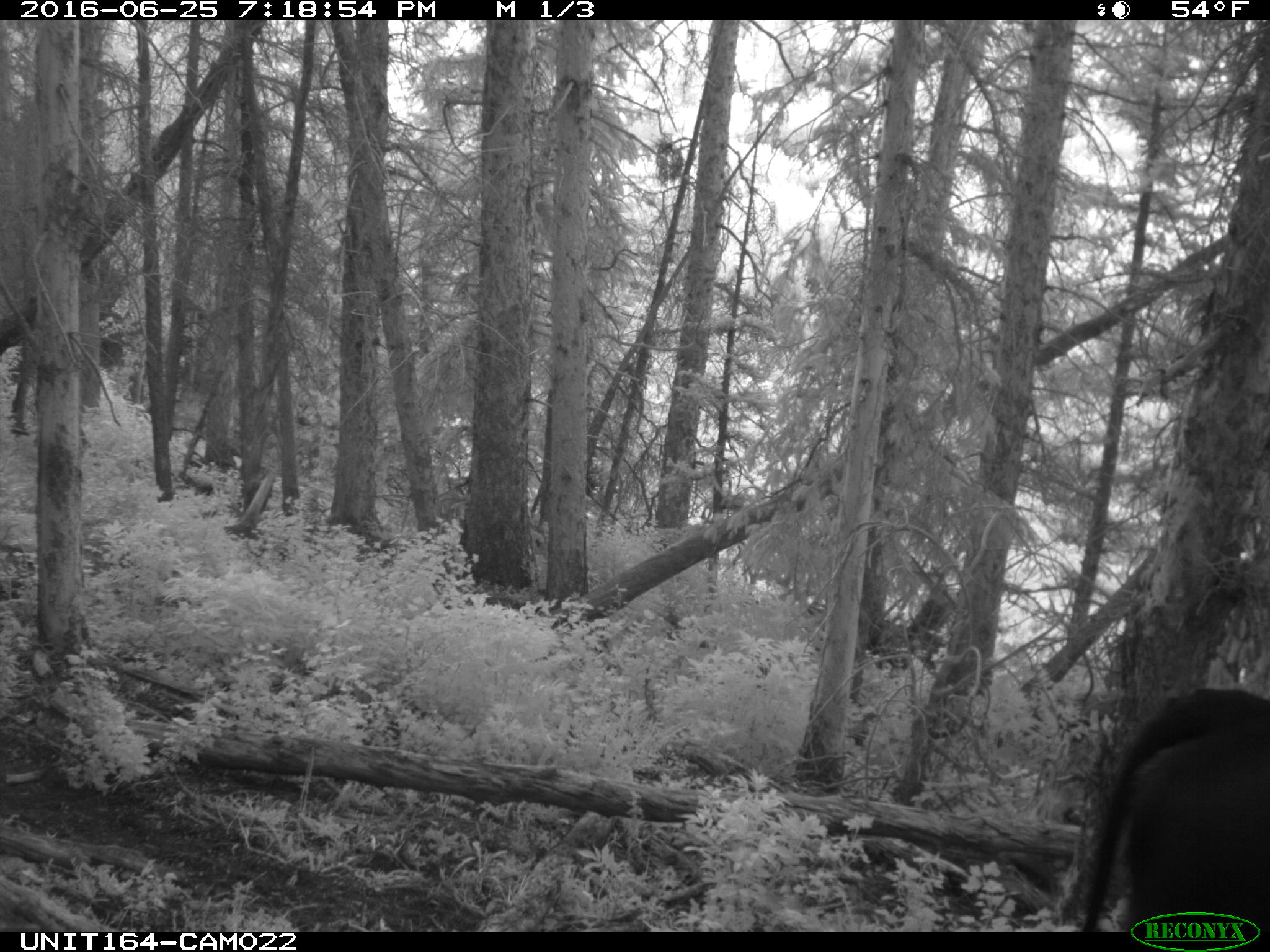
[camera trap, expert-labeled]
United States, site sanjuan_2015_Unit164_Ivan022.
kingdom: Animalia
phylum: Chordata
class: Mammalia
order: Artiodactyla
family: Bovidae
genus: Bos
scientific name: Bos taurus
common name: domestic cow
Bos taurus (domestic cow).